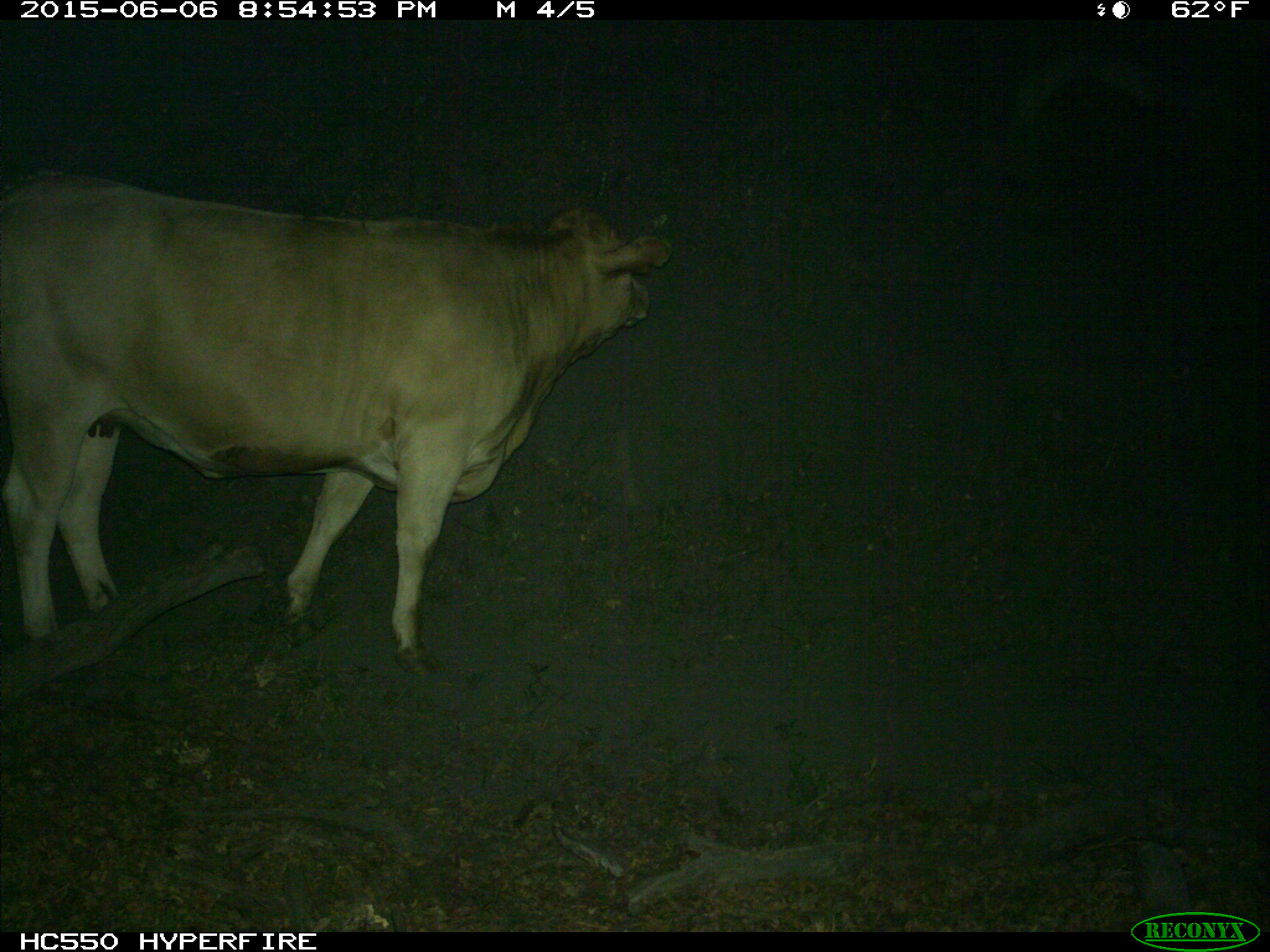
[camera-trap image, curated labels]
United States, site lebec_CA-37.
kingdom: Animalia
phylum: Chordata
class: Mammalia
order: Artiodactyla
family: Bovidae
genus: Bos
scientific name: Bos taurus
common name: domestic cow